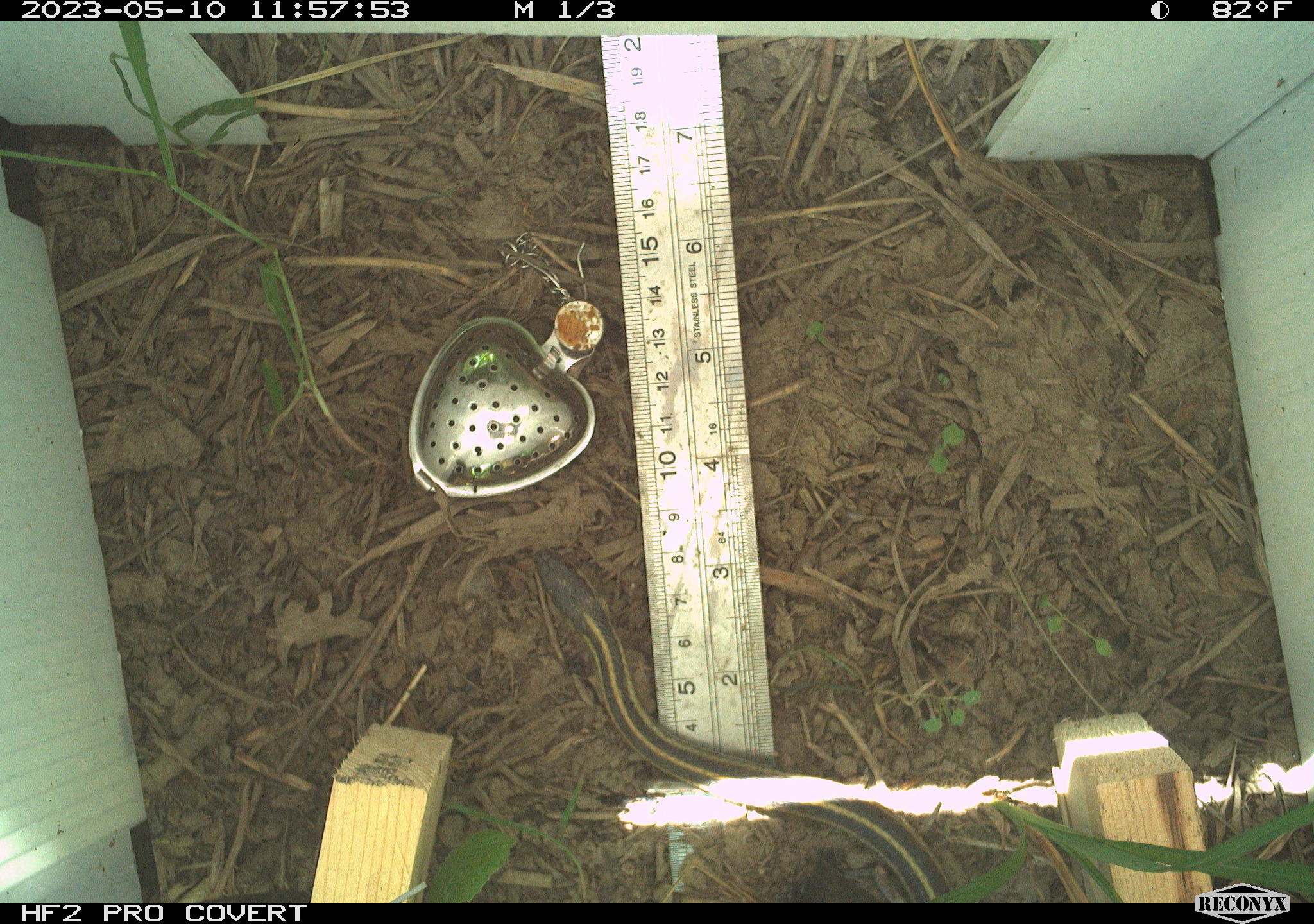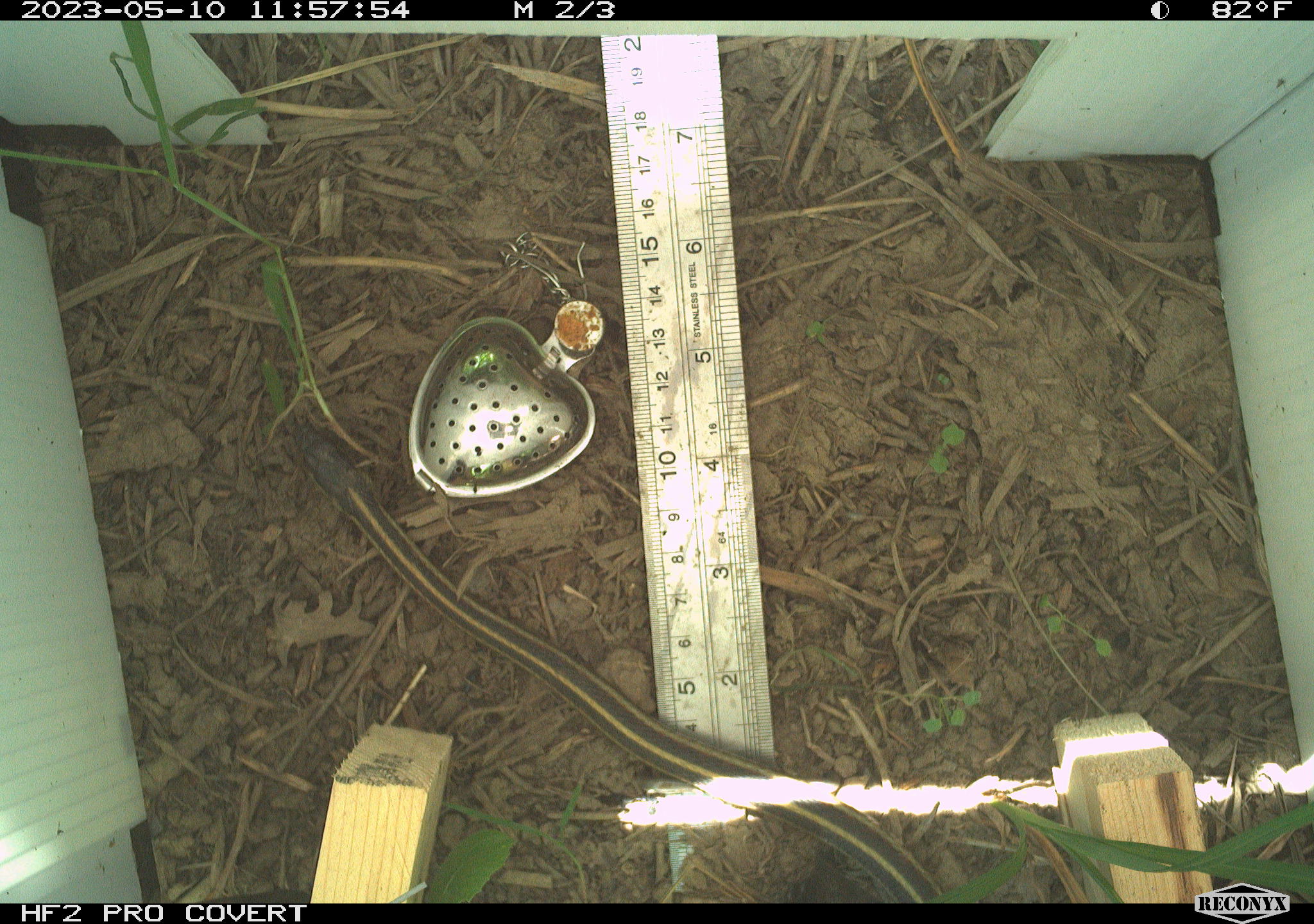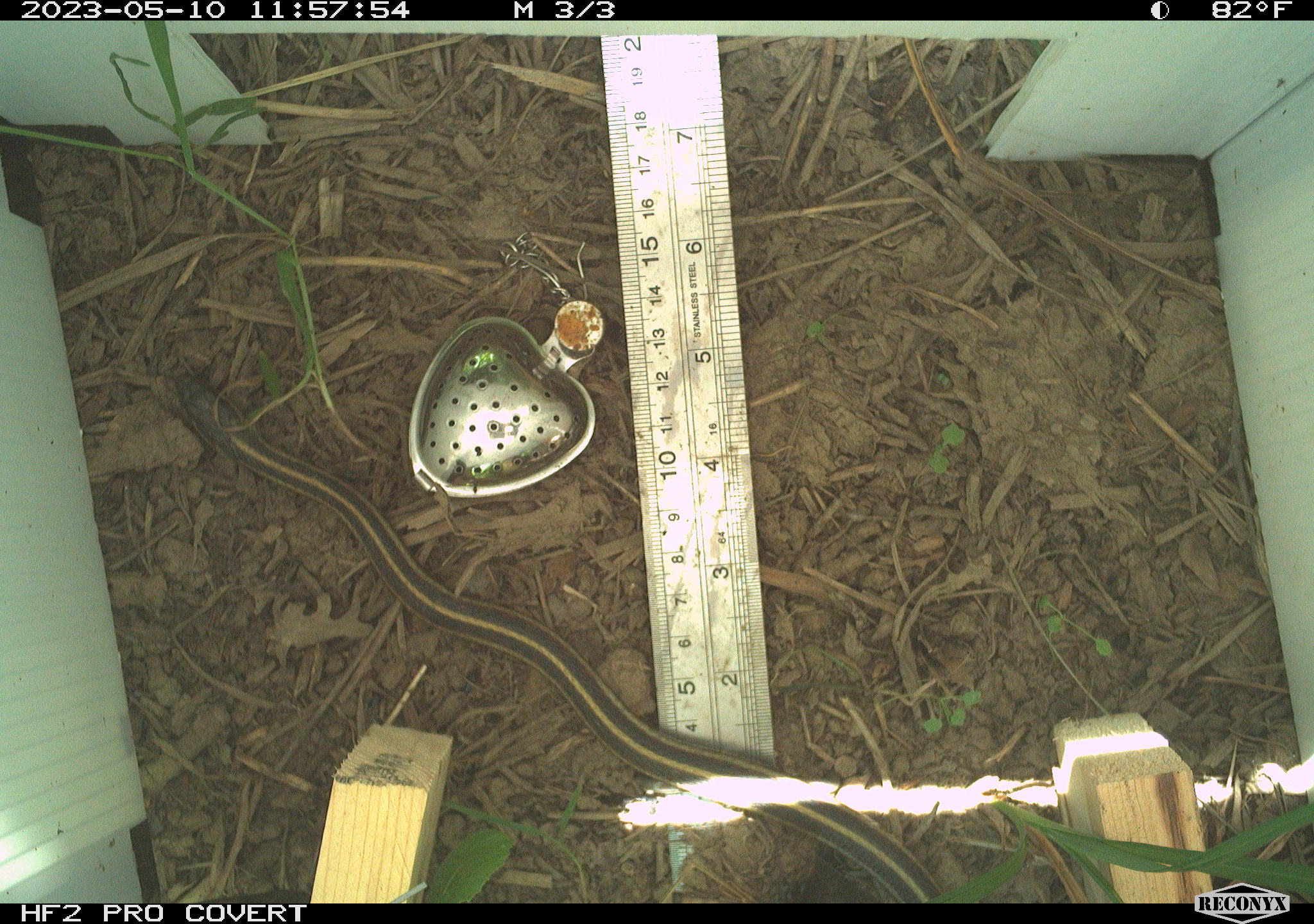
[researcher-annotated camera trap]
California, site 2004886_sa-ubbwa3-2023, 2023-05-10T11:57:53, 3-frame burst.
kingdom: Animalia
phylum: Chordata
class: Reptilia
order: Squamata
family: Colubridae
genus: Thamnophis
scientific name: Thamnophis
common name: american gartersnakes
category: thamnophis species